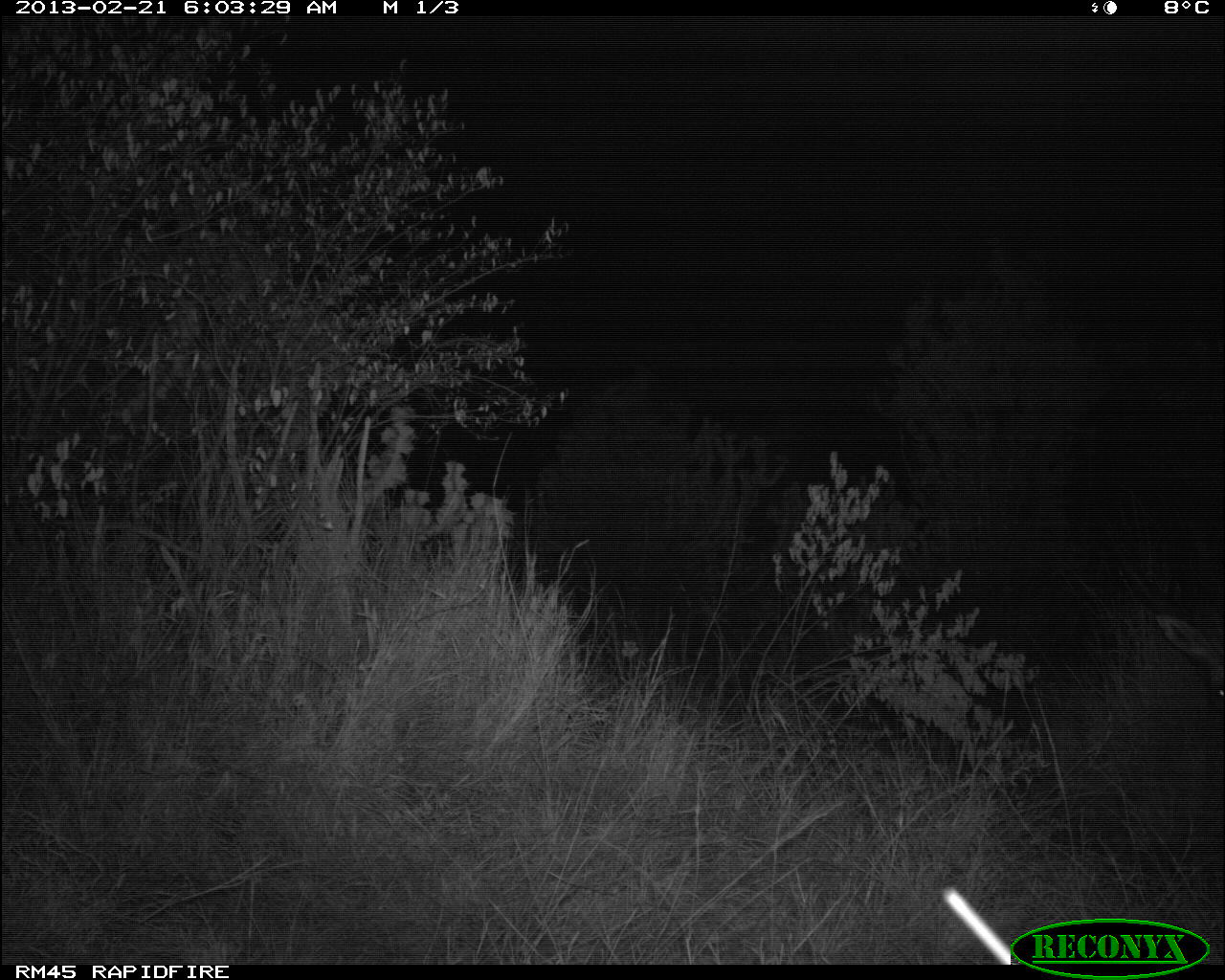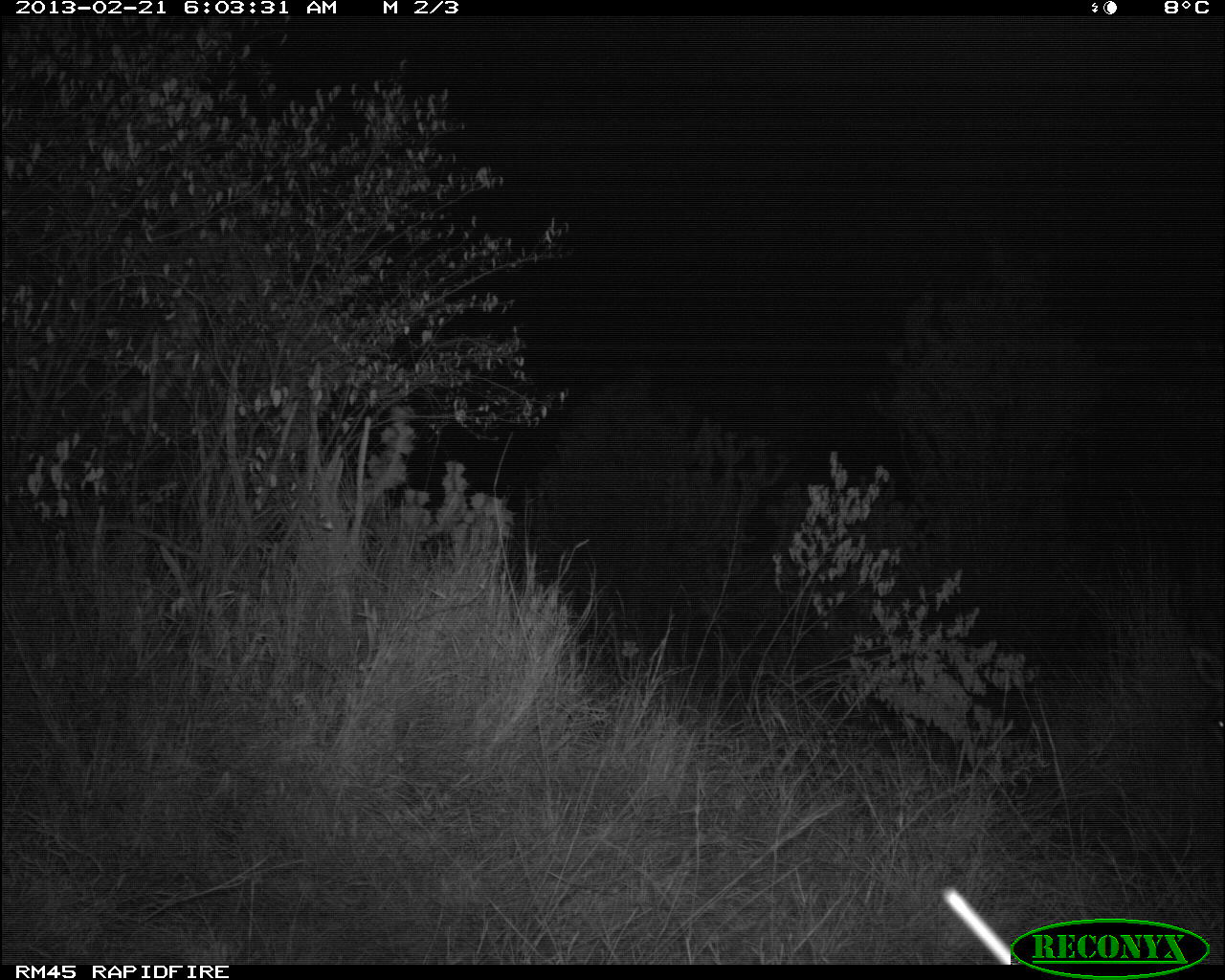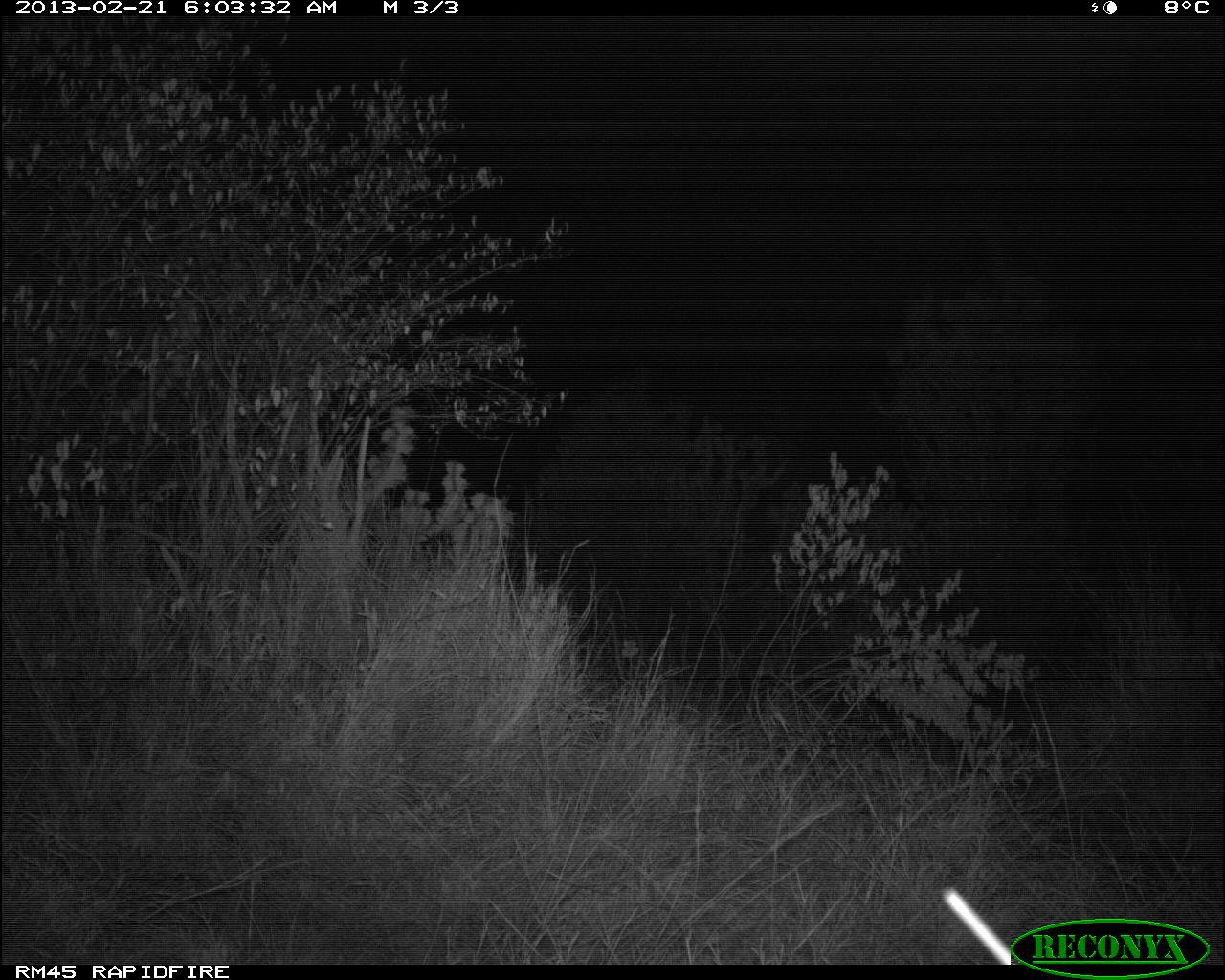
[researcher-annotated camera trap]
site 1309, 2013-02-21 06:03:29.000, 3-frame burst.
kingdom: Animalia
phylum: Chordata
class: Mammalia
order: Artiodactyla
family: Bovidae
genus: Madoqua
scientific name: Madoqua guentheri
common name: günther's dik-dik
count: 1